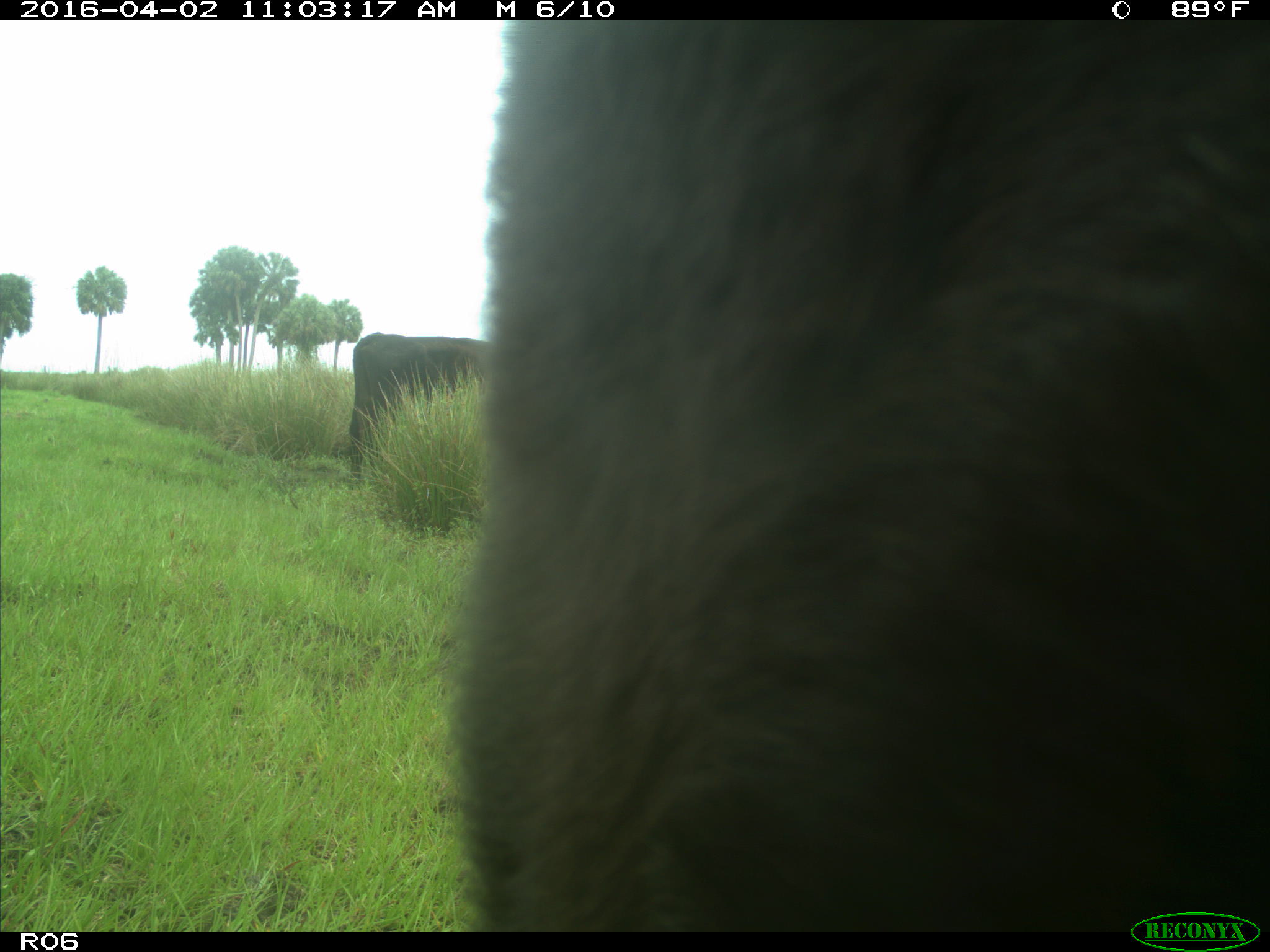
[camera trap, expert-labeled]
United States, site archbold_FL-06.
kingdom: Animalia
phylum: Chordata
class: Mammalia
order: Artiodactyla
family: Bovidae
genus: Bos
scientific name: Bos taurus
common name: domestic cow